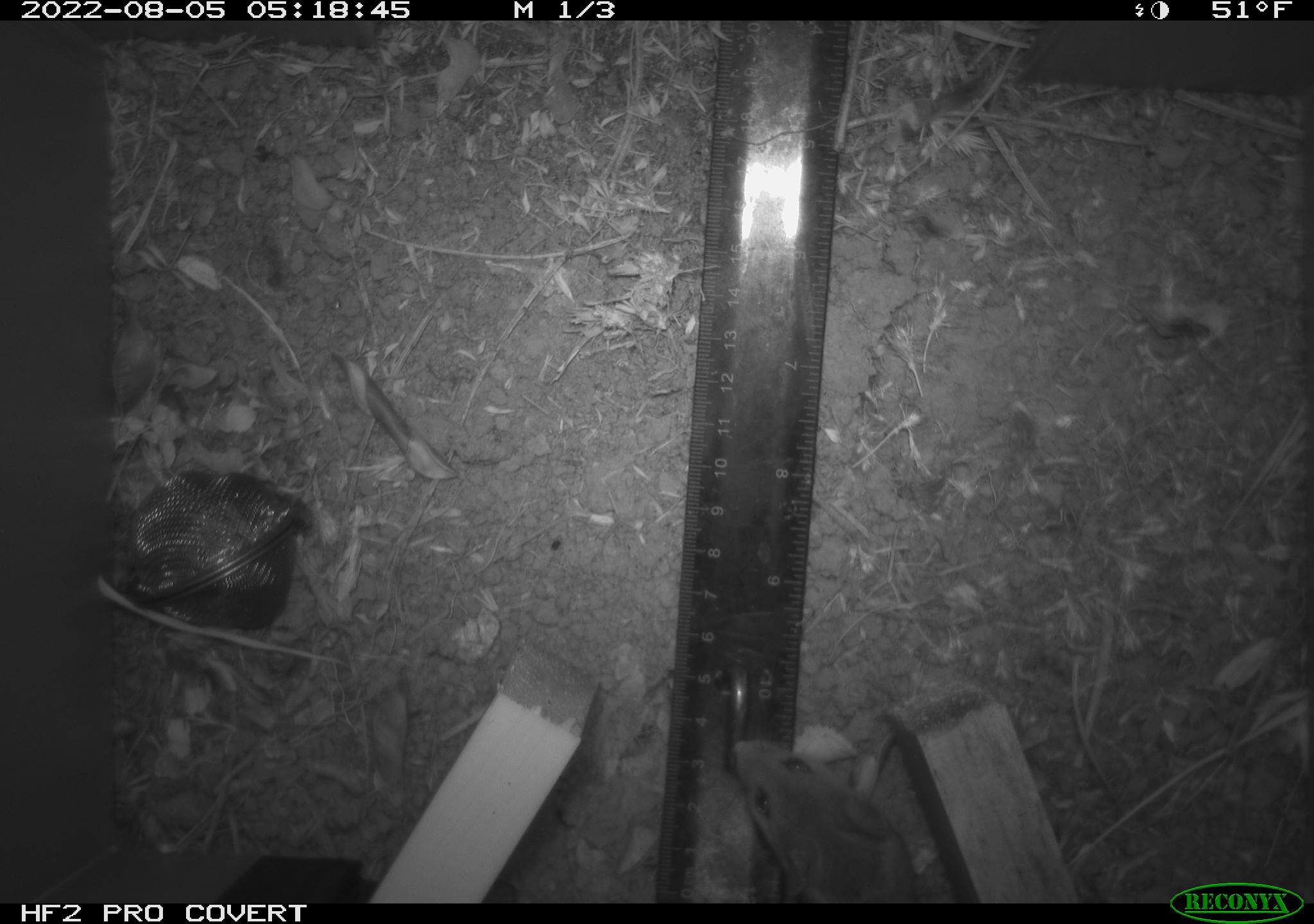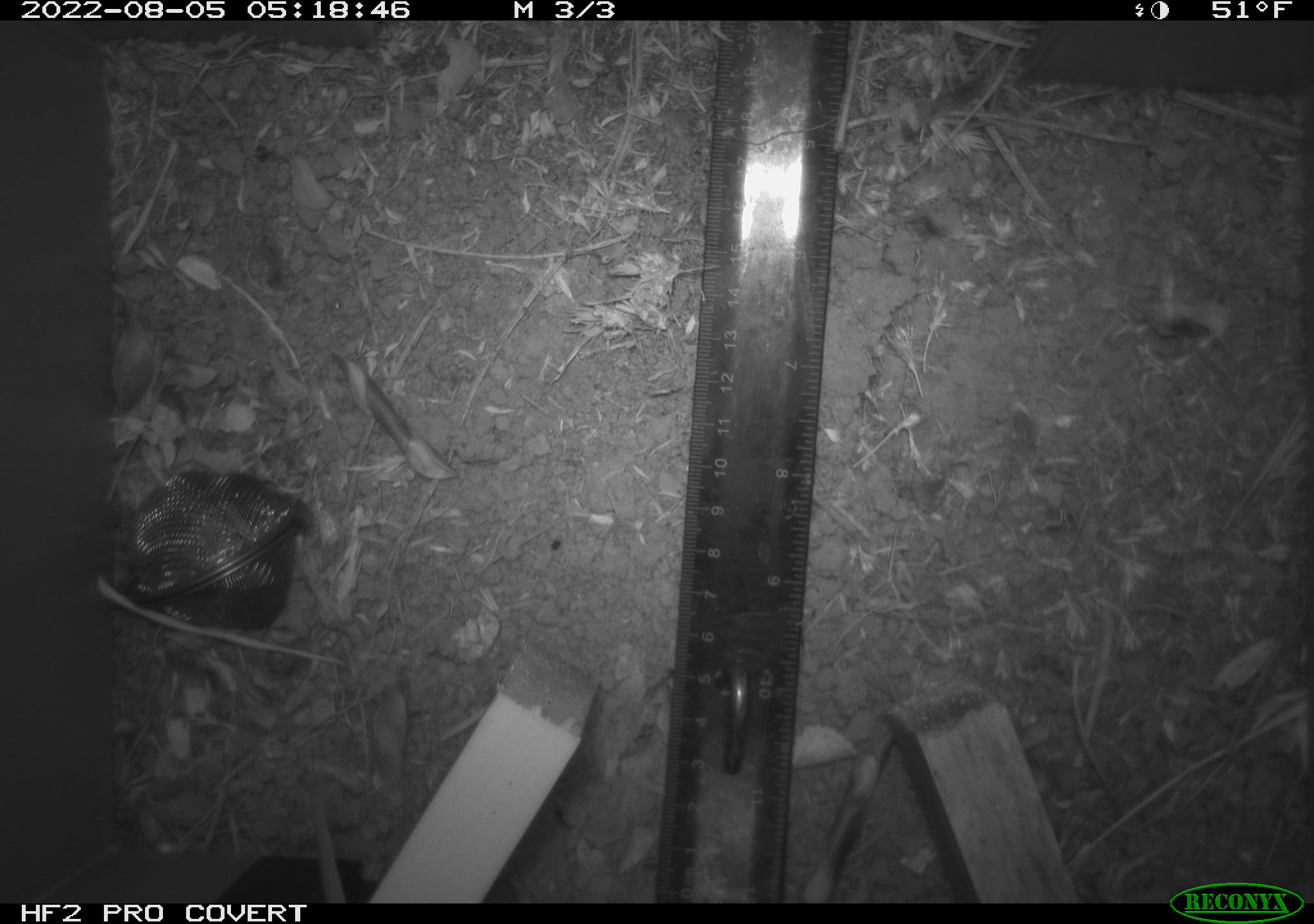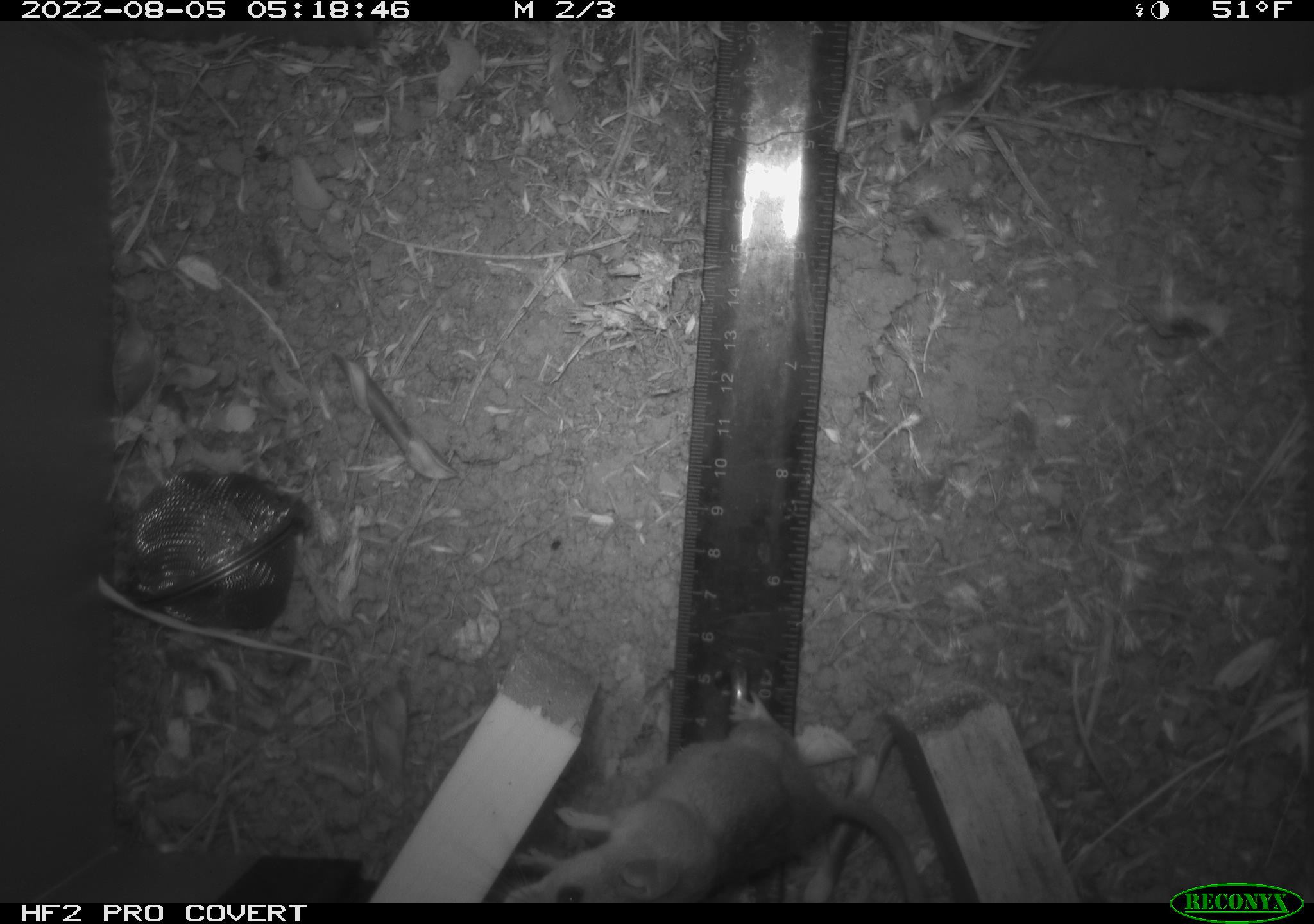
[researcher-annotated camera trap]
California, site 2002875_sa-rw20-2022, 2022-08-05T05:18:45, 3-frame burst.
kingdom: Animalia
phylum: Chordata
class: Mammalia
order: Rodentia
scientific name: Rodentia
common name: mouse species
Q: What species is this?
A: Mouse species (Rodentia).